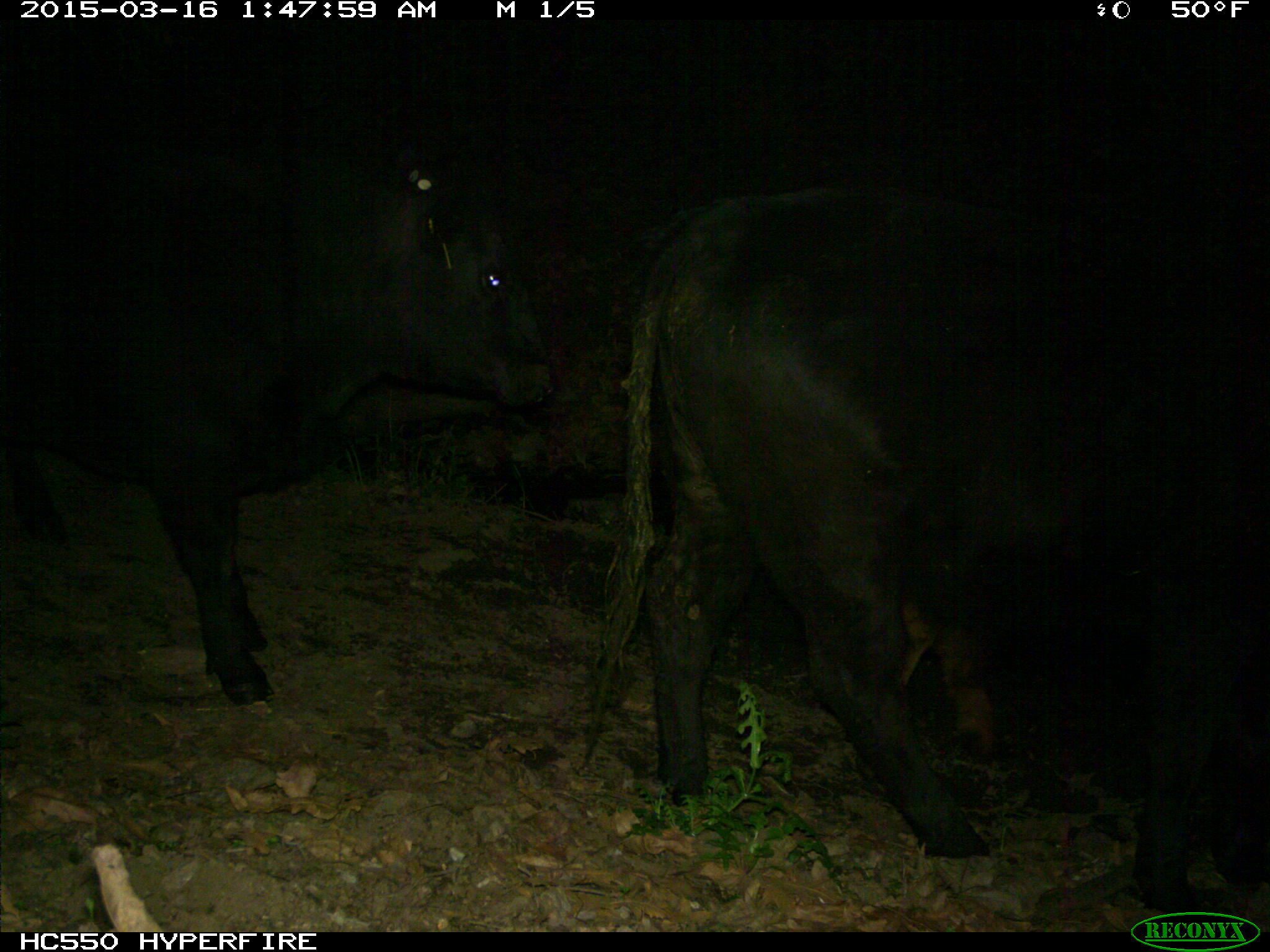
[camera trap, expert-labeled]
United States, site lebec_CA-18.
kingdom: Animalia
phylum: Chordata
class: Mammalia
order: Artiodactyla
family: Bovidae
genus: Bos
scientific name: Bos taurus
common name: domestic cow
Bos taurus (domestic cow).